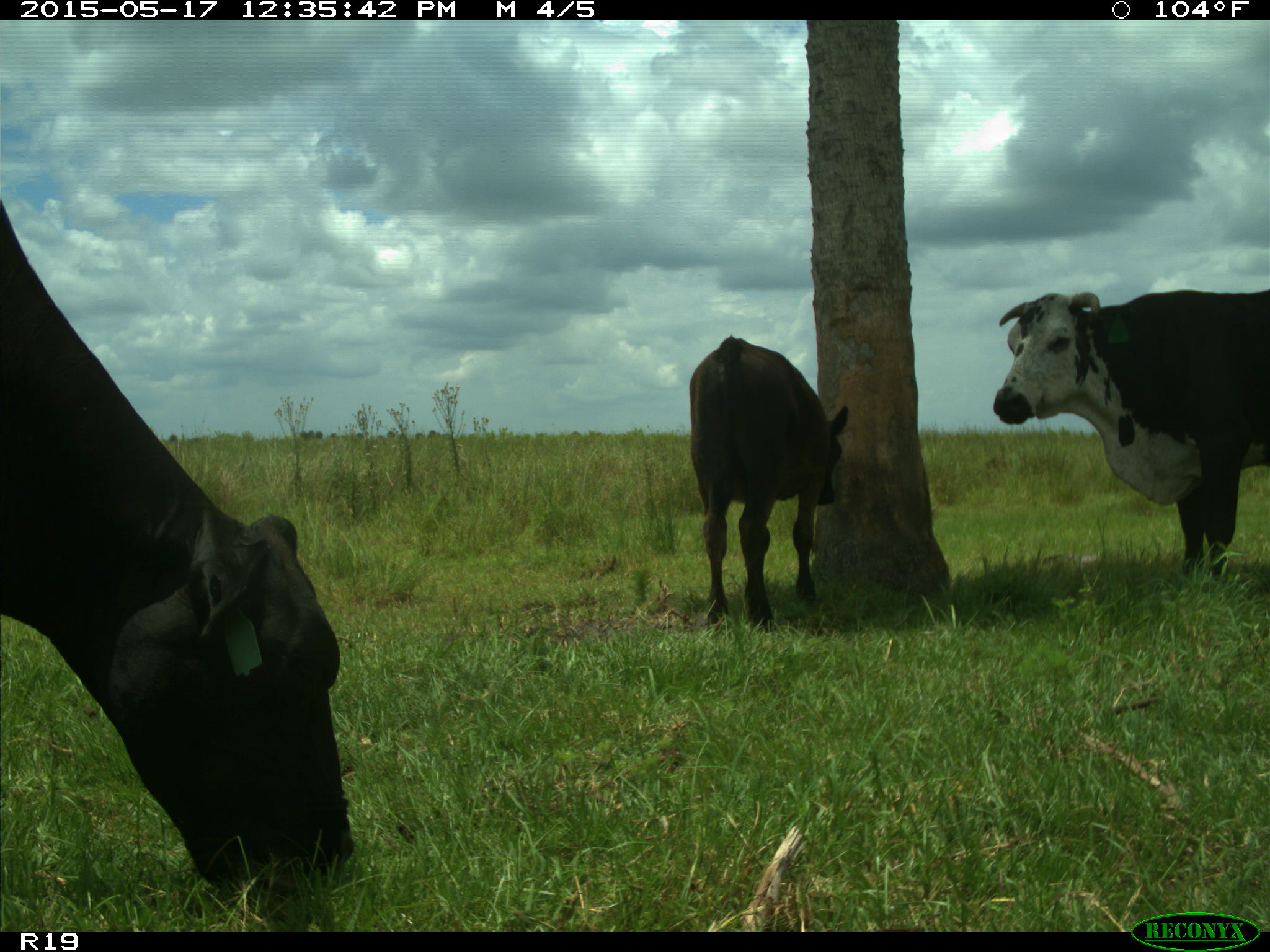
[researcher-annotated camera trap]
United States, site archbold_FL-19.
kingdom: Animalia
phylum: Chordata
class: Mammalia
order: Artiodactyla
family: Bovidae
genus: Bos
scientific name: Bos taurus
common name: domestic cow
Bos taurus (domestic cow).